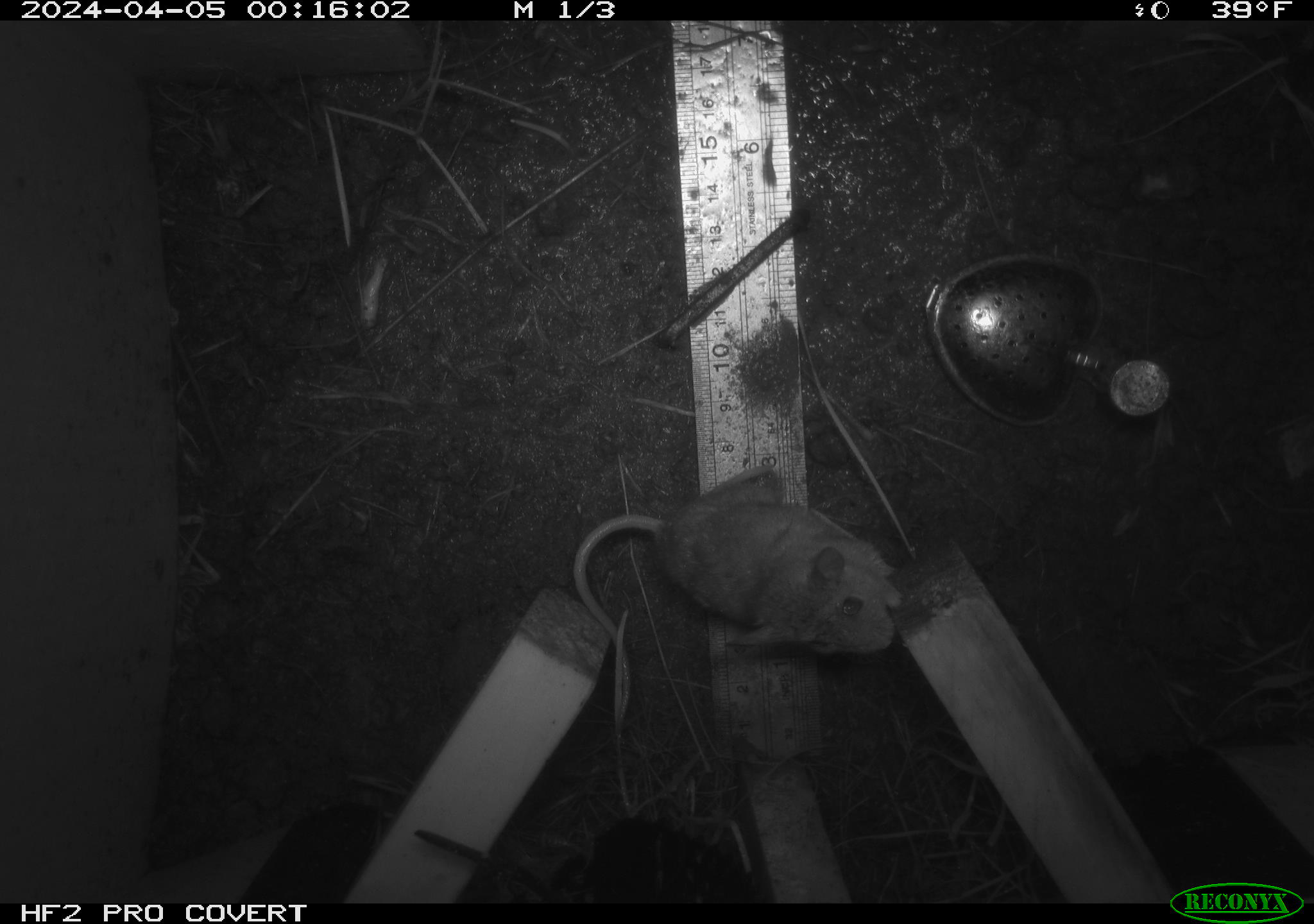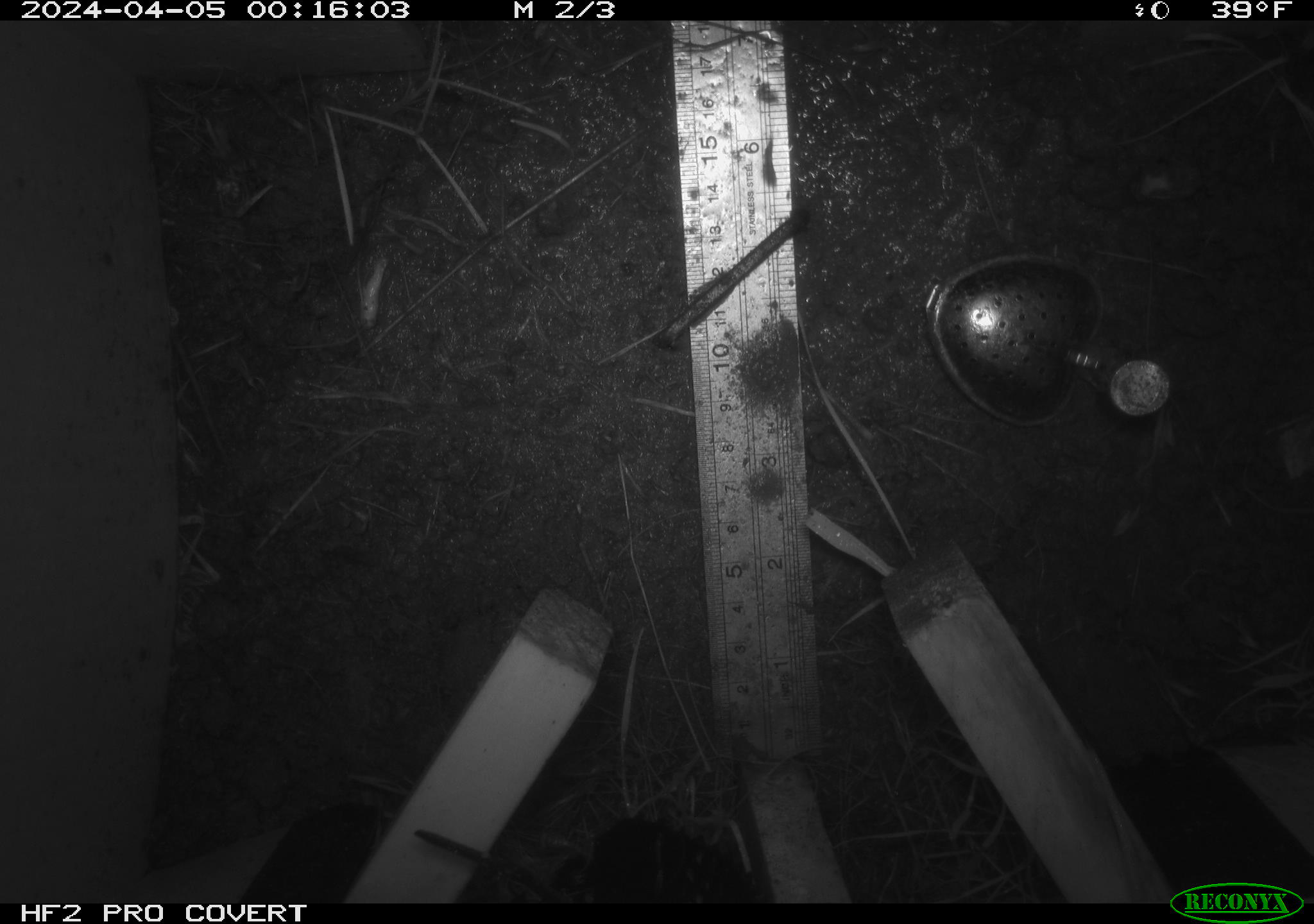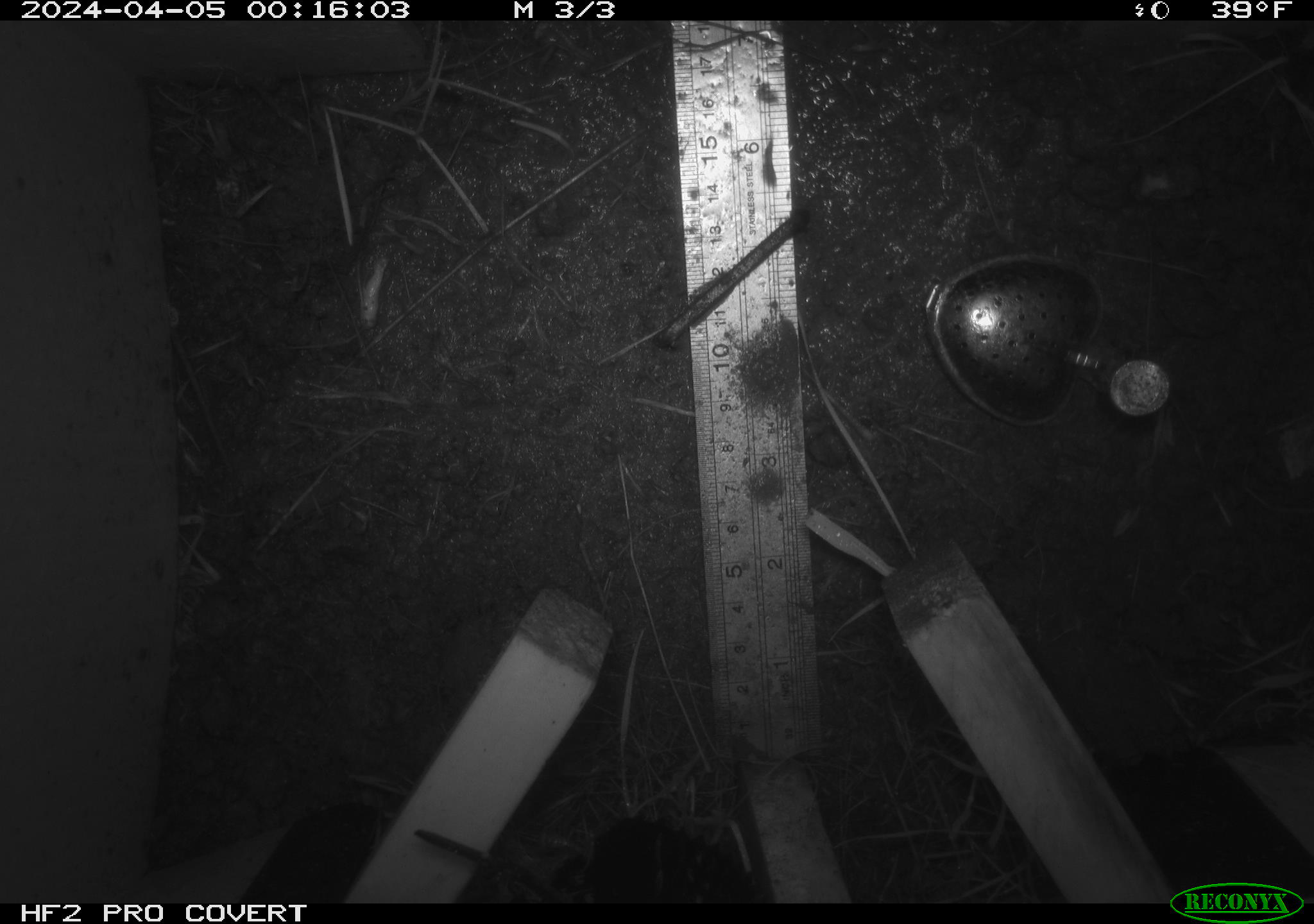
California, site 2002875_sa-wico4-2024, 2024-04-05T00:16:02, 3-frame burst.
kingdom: Animalia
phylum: Chordata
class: Mammalia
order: Rodentia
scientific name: Rodentia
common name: rodent